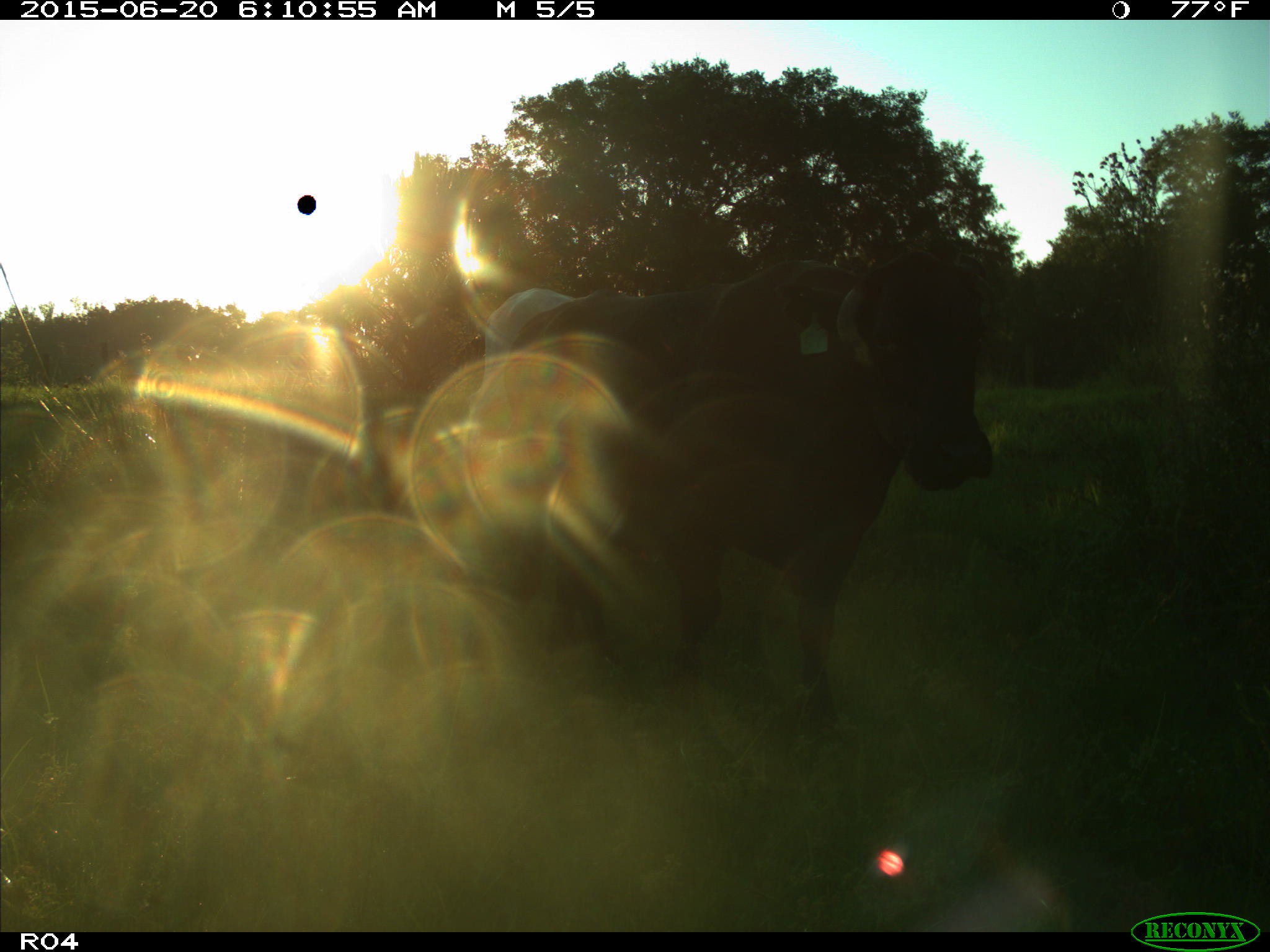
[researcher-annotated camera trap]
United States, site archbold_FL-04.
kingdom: Animalia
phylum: Chordata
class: Mammalia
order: Artiodactyla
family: Bovidae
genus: Bos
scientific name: Bos taurus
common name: domestic cow